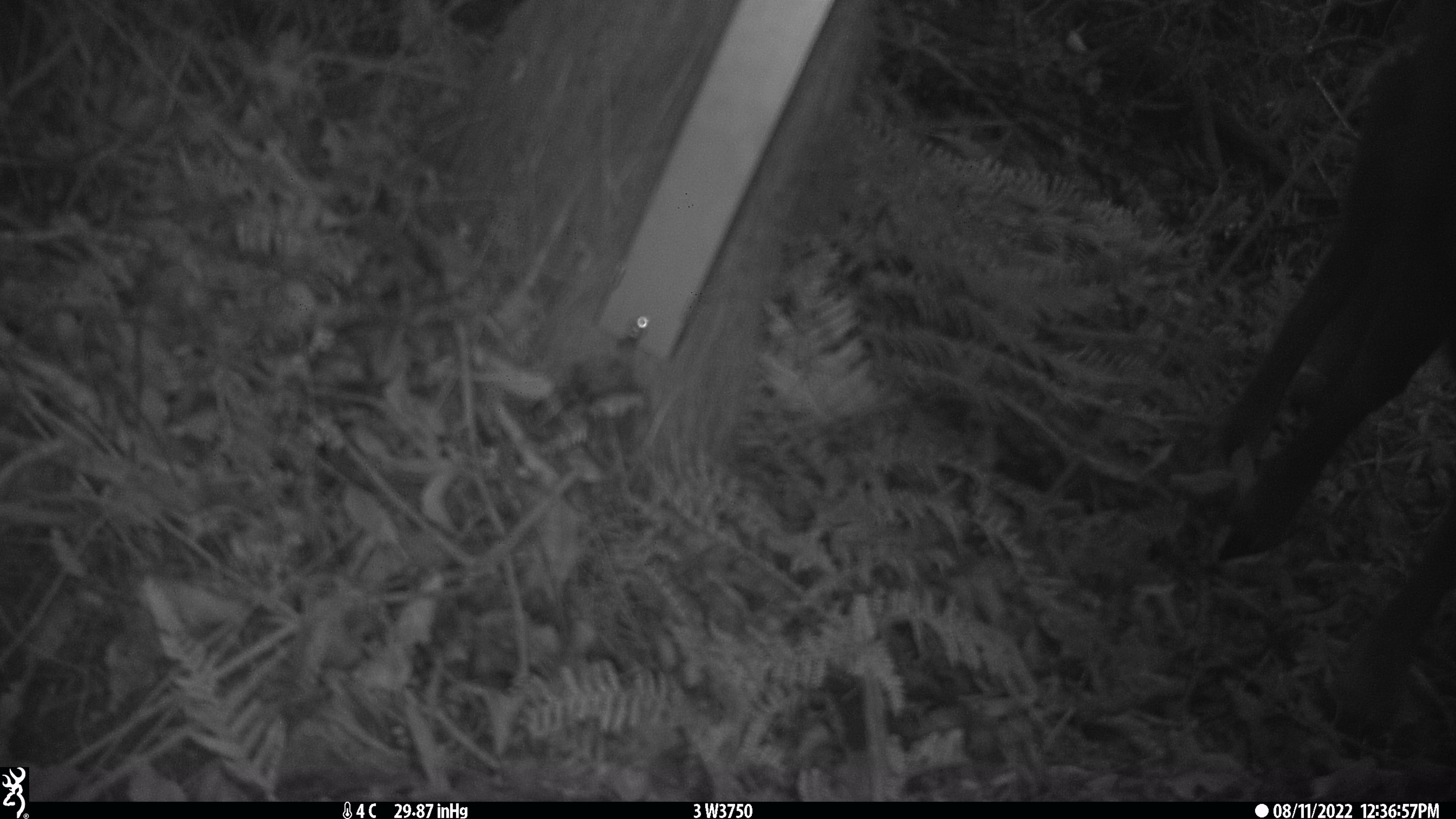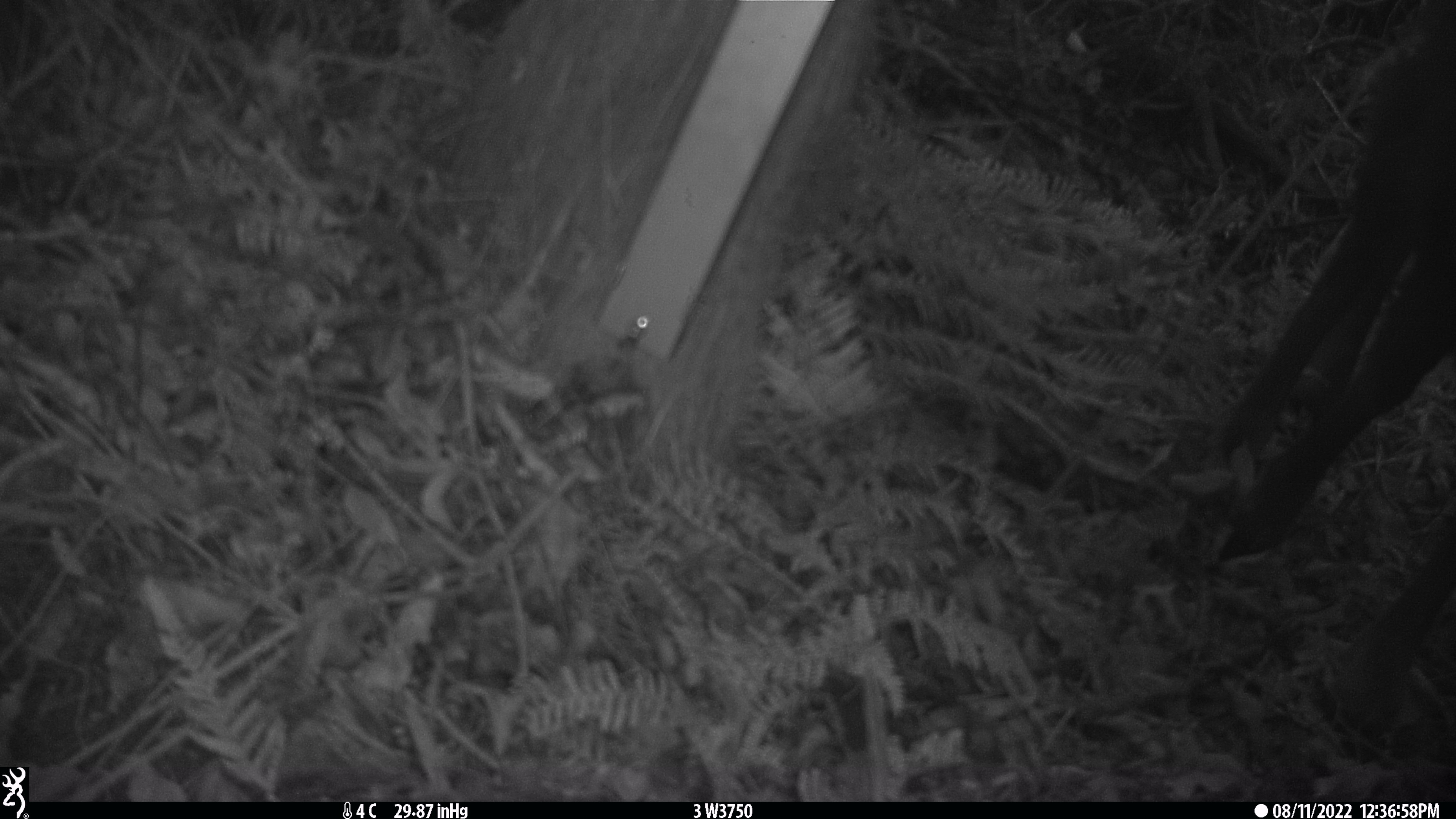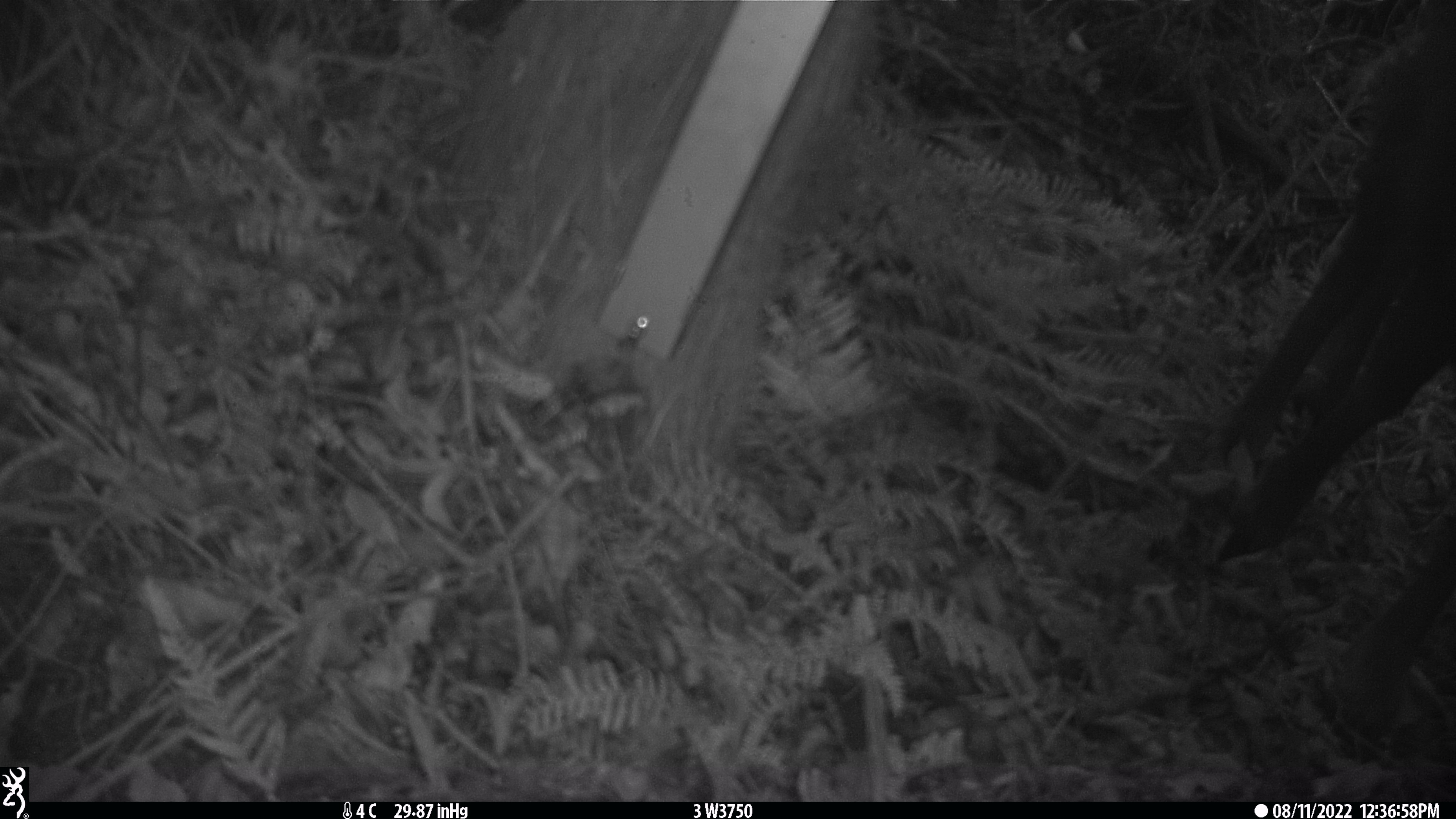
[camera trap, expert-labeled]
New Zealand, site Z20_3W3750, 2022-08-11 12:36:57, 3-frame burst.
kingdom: Animalia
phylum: Chordata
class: Mammalia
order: Artiodactyla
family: Bovidae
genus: Rupicapra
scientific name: Rupicapra rupicapra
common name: alpine chamois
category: chamois